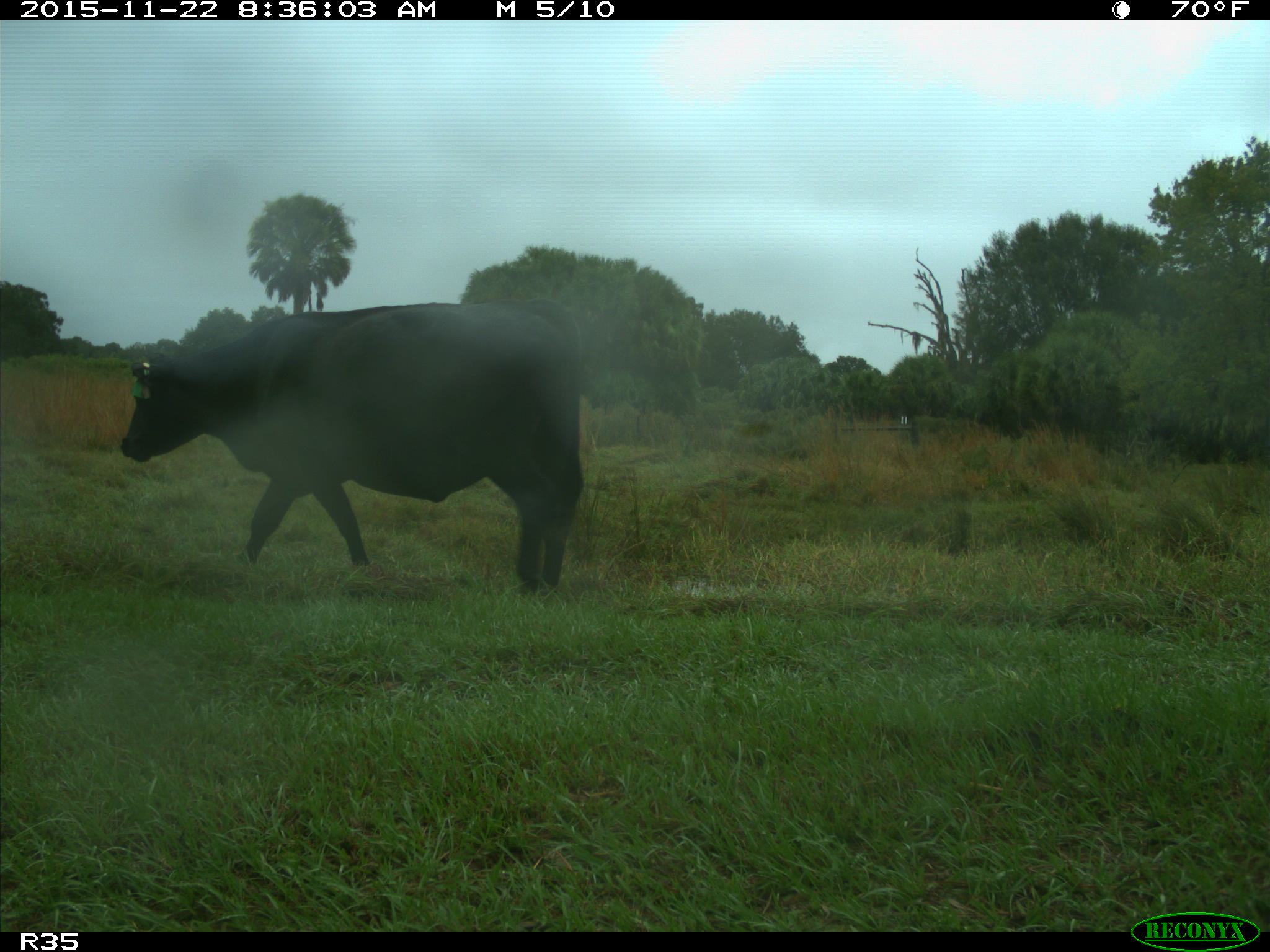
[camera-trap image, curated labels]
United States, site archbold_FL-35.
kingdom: Animalia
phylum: Chordata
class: Mammalia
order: Artiodactyla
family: Bovidae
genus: Bos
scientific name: Bos taurus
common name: domestic cow